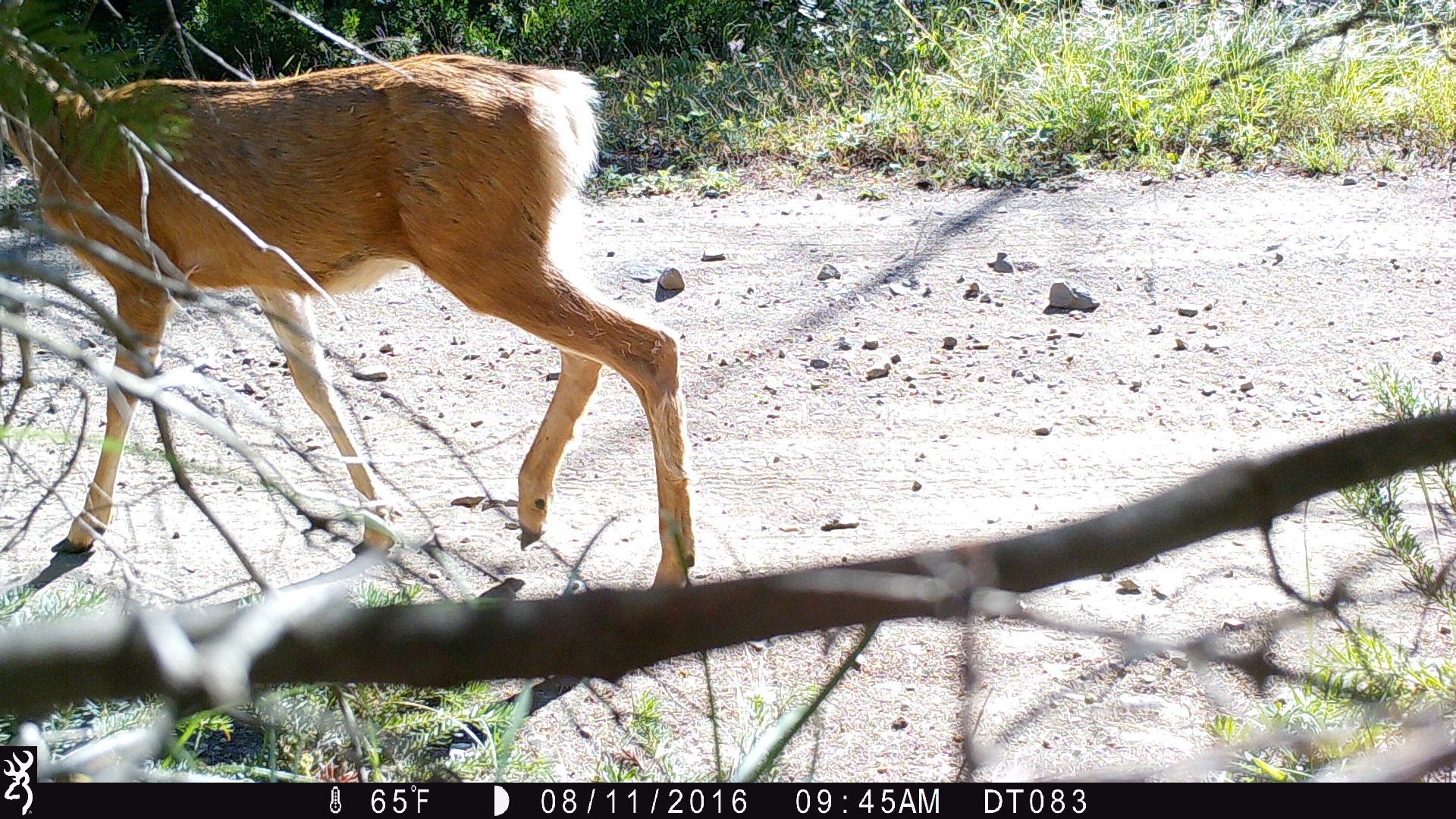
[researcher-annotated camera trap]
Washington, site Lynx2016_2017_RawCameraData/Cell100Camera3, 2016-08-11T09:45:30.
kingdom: Animalia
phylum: Chordata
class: Mammalia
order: Artiodactyla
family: Cervidae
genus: Odocoileus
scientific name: Odocoileus hemionus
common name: mule deer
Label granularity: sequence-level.